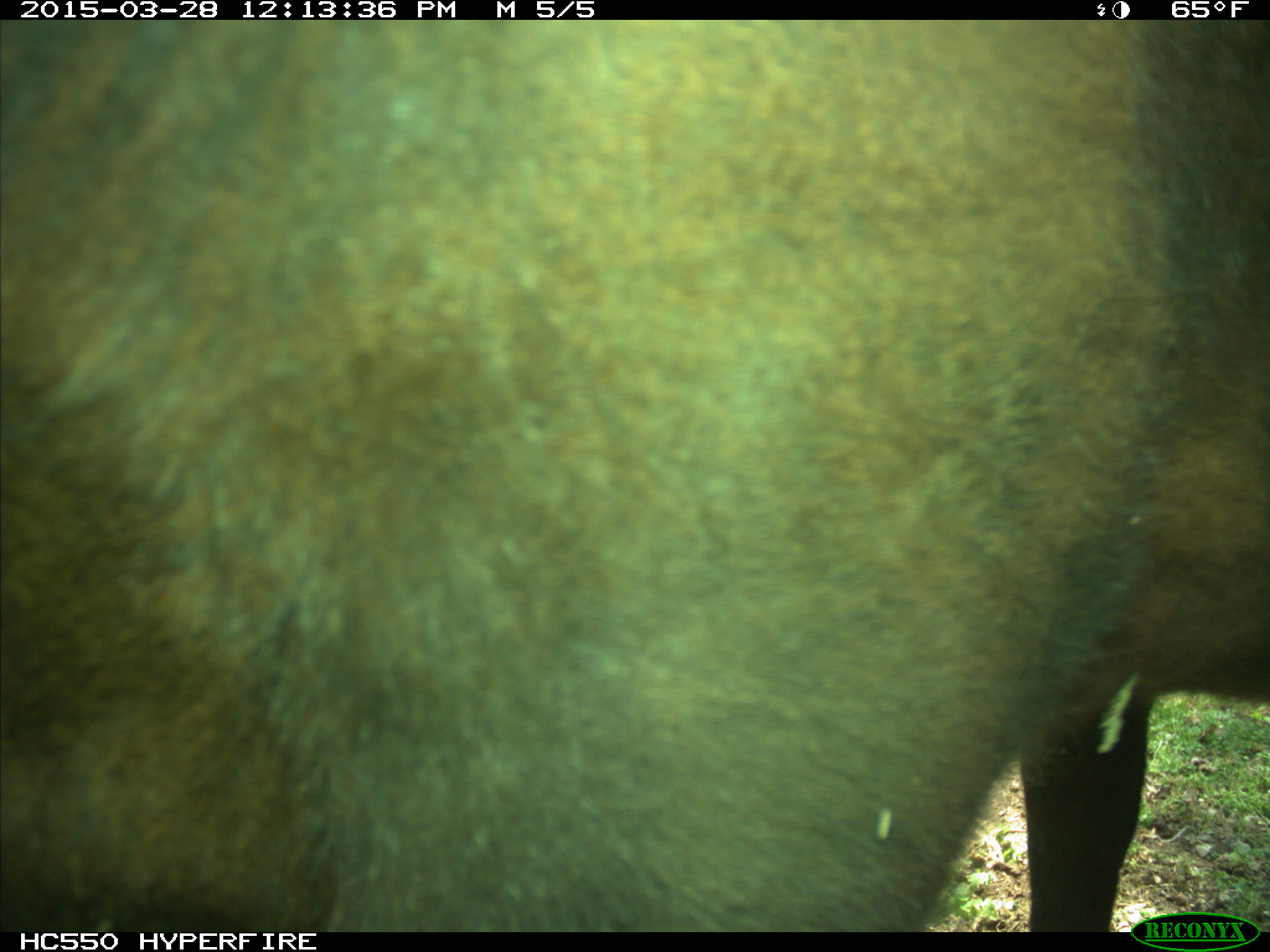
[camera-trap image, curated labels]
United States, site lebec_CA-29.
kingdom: Animalia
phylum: Chordata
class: Mammalia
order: Artiodactyla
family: Bovidae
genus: Bos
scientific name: Bos taurus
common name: domestic cow